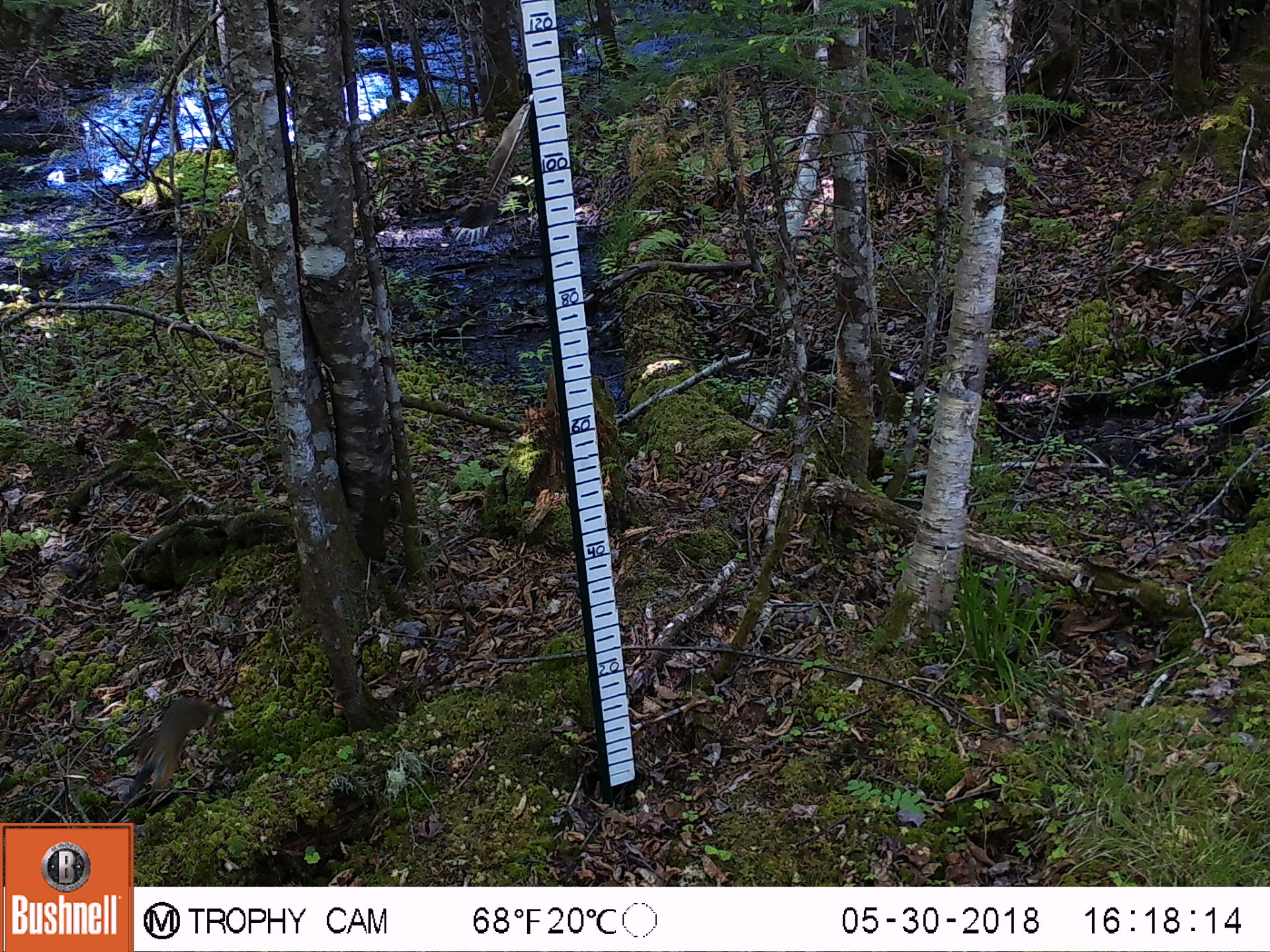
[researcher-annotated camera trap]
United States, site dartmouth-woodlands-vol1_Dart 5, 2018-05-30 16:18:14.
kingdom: Animalia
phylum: Chordata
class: Mammalia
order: Rodentia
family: Sciuridae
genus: Tamiasciurus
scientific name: Tamiasciurus hudsonicus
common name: red squirrel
Red squirrel (Tamiasciurus hudsonicus).